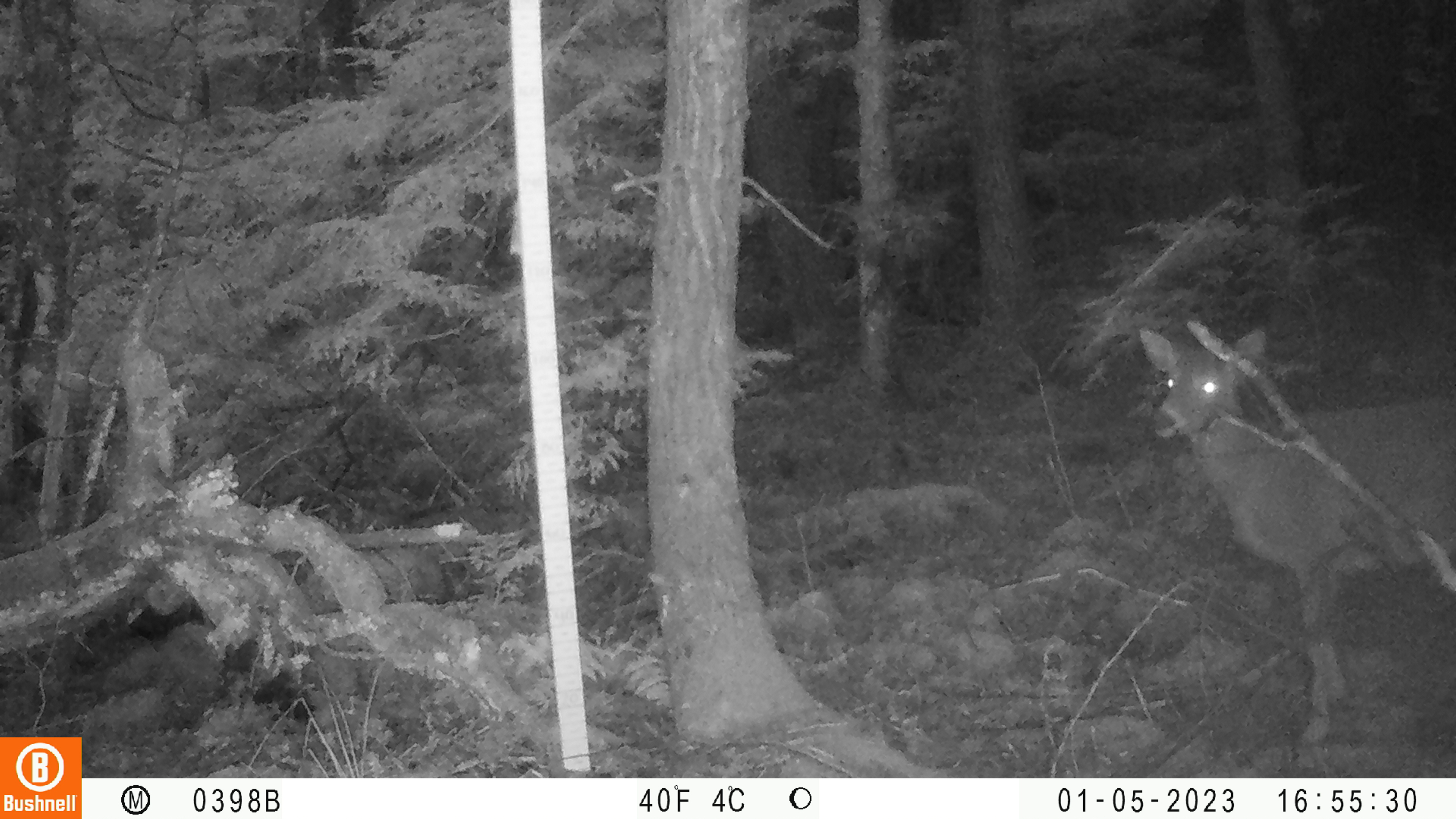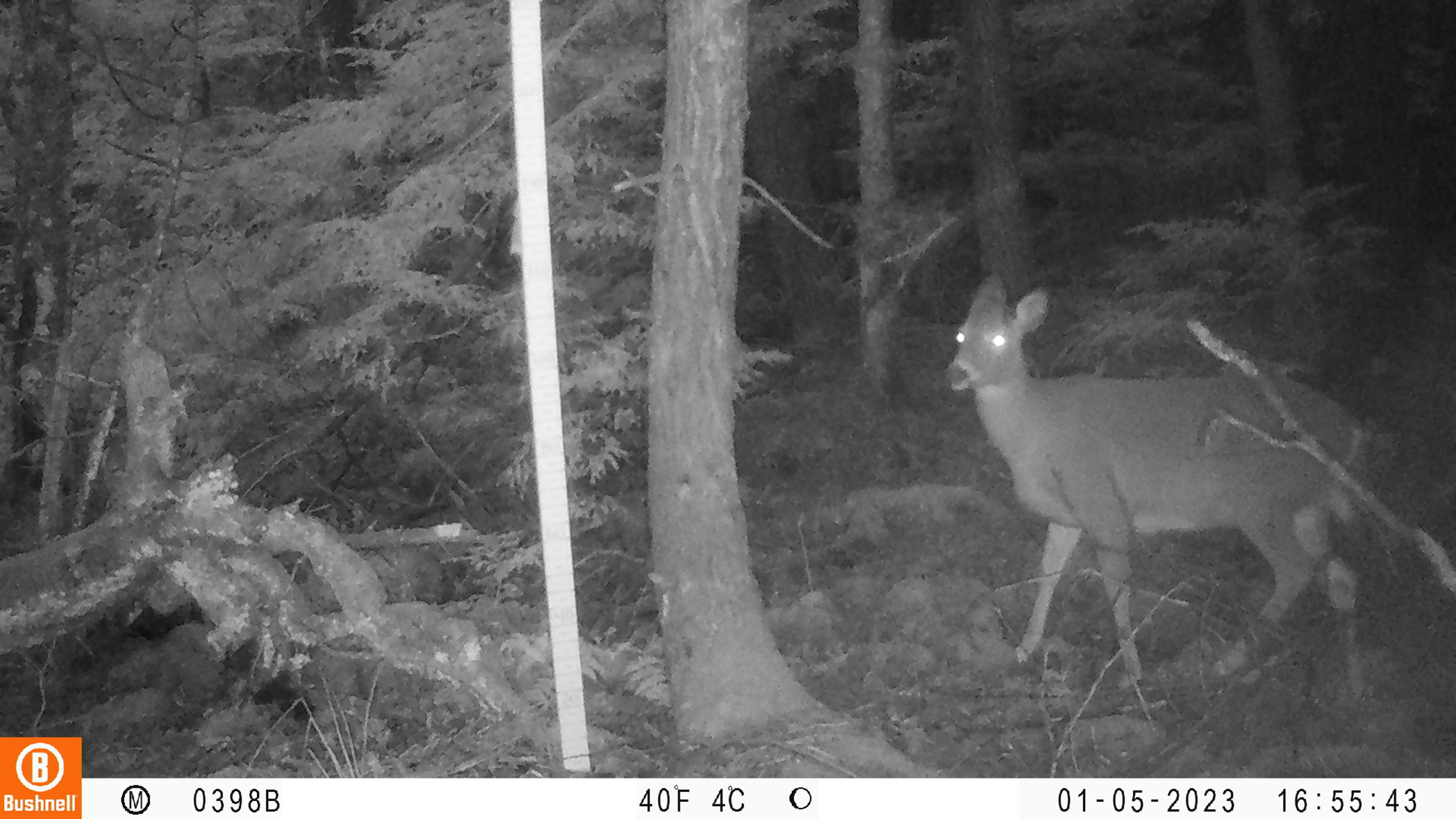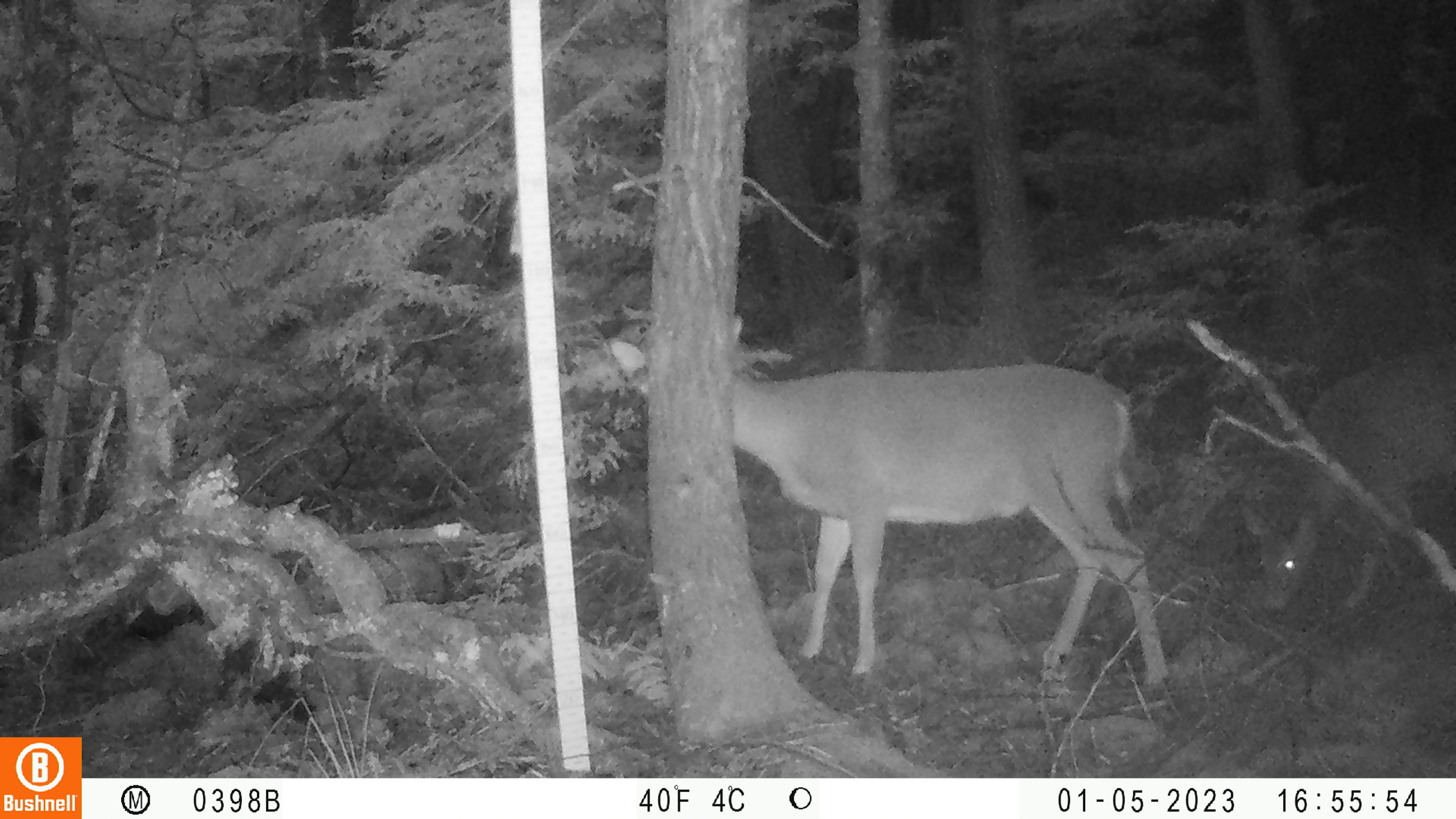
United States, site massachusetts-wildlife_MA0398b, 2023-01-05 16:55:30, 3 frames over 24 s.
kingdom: Animalia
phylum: Chordata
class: Mammalia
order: Artiodactyla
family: Cervidae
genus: Odocoileus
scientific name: Odocoileus virginianus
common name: white-tailed deer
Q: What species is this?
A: White-tailed deer (Odocoileus virginianus).